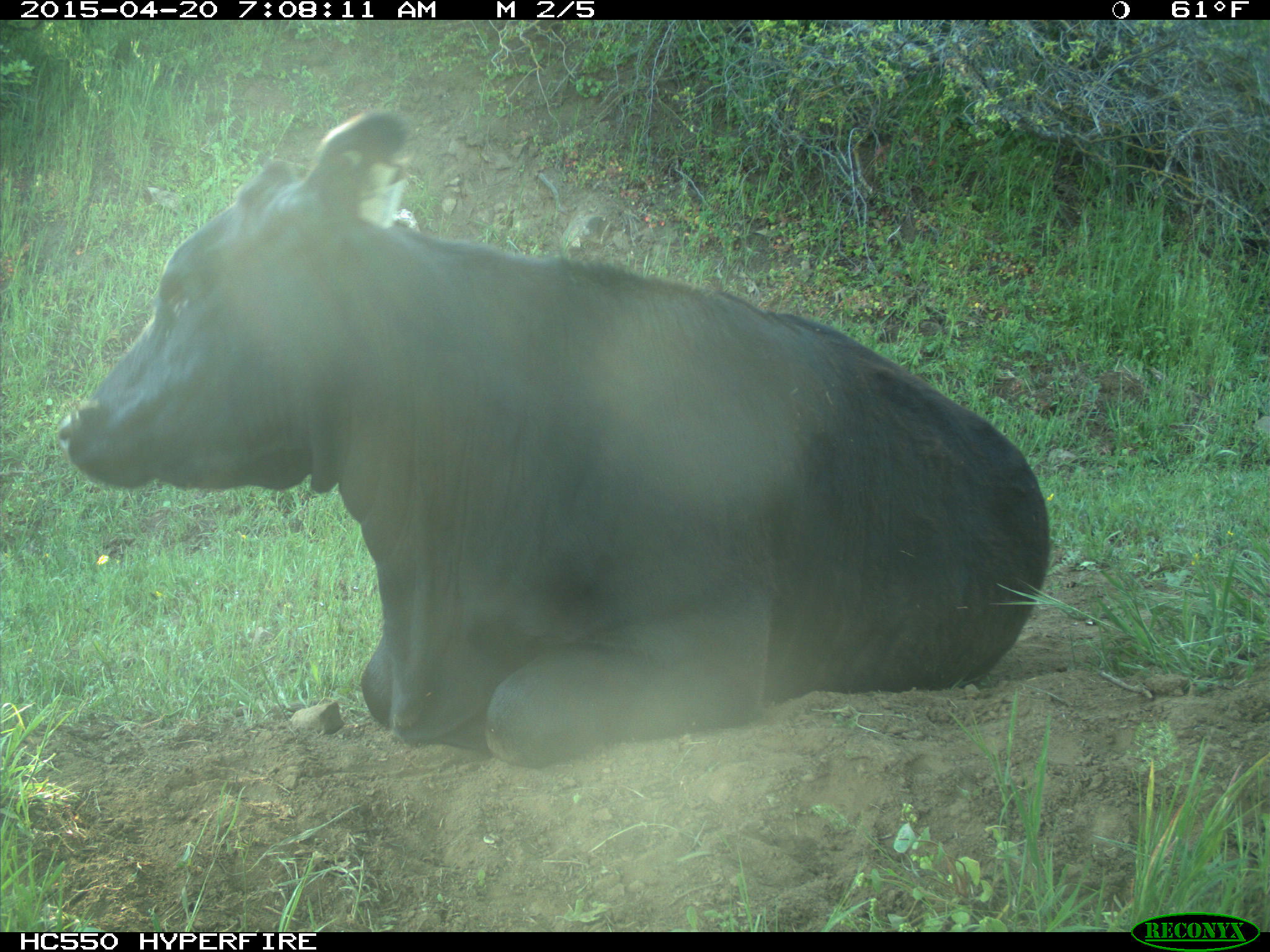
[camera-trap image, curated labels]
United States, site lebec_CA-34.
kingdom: Animalia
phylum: Chordata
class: Mammalia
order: Artiodactyla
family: Bovidae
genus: Bos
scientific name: Bos taurus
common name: domestic cow